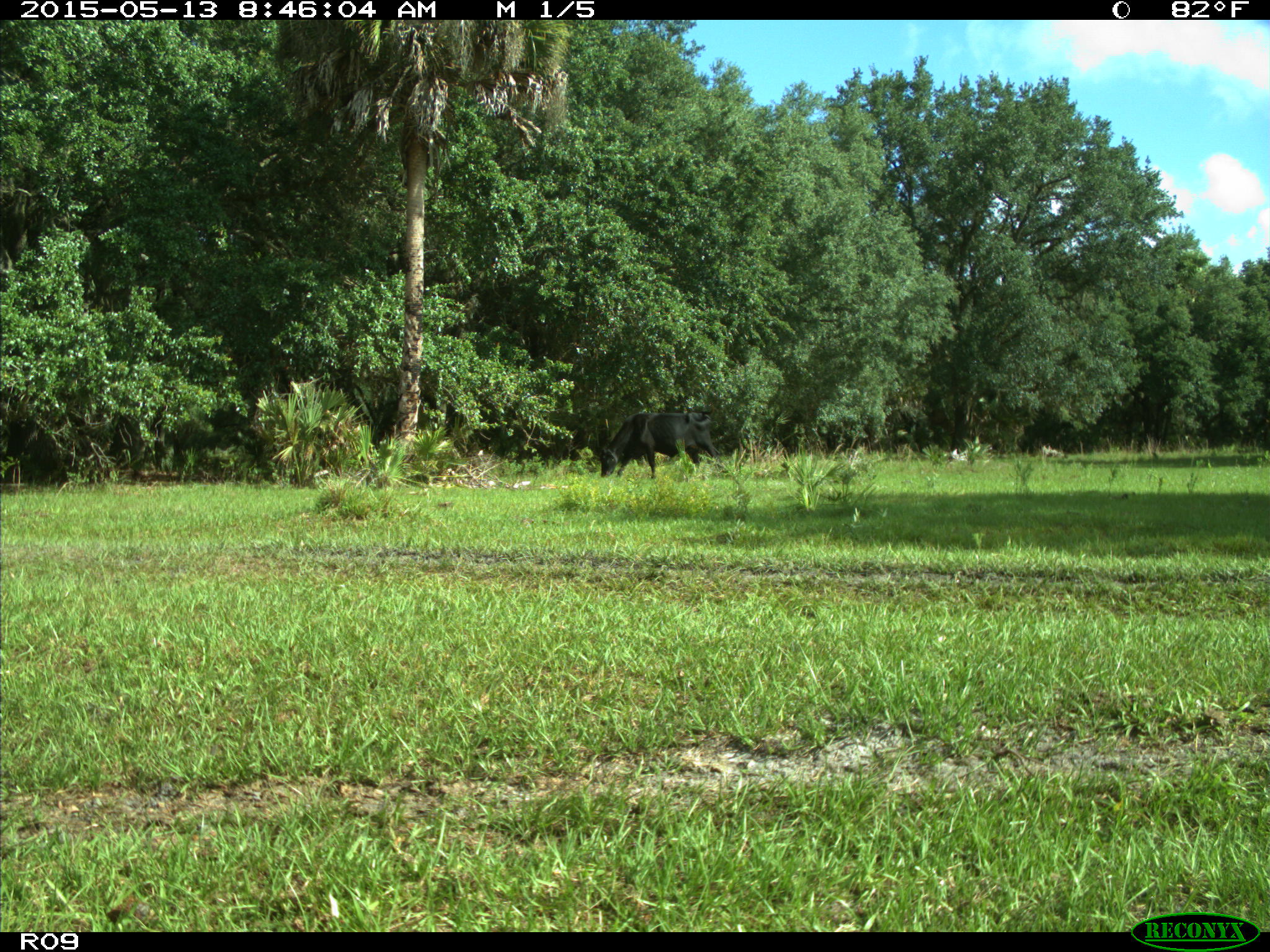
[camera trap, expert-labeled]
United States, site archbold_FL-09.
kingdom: Animalia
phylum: Chordata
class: Mammalia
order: Artiodactyla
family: Bovidae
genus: Bos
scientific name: Bos taurus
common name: domestic cow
Bos taurus (domestic cow).